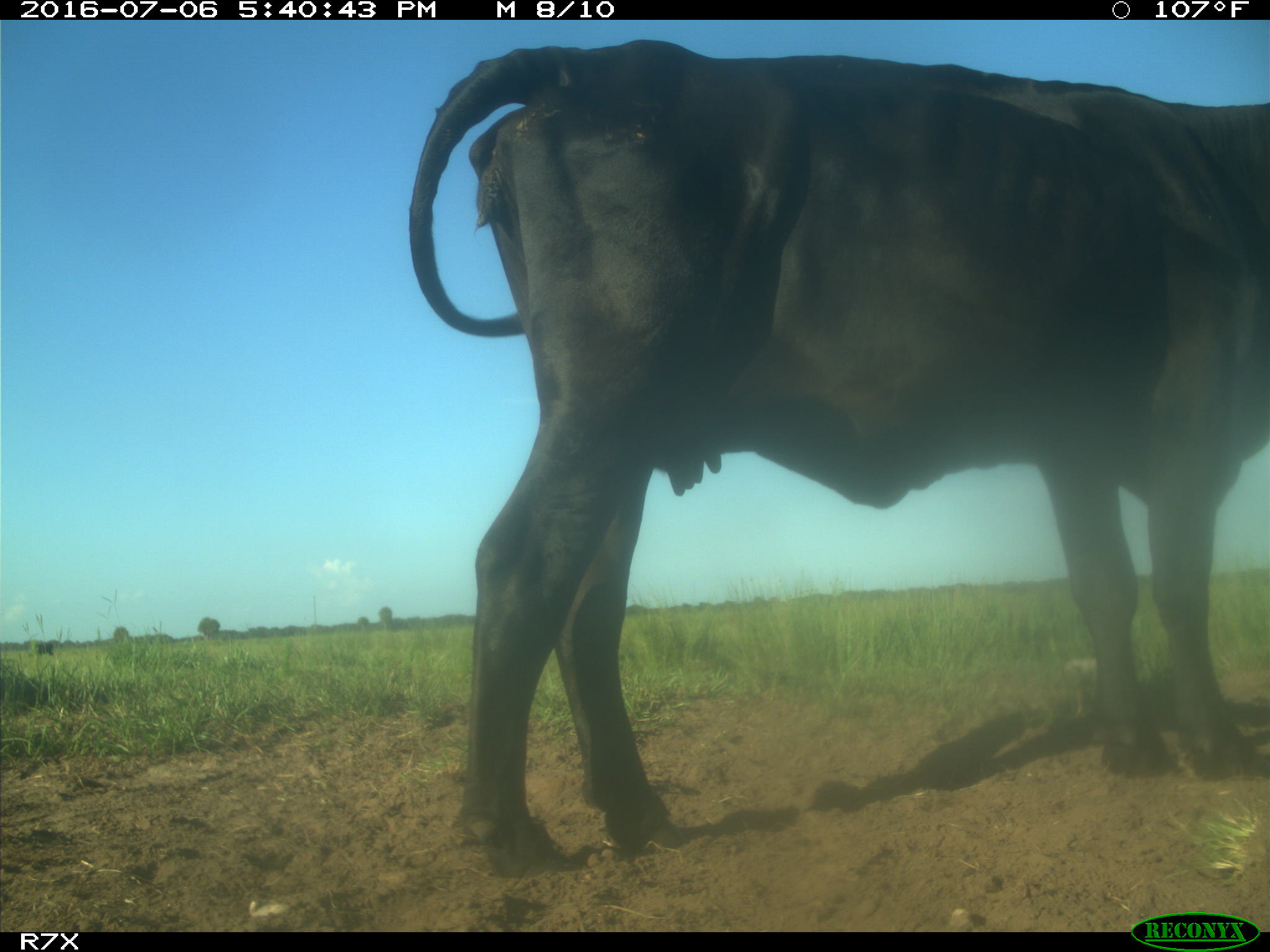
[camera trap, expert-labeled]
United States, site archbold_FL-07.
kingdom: Animalia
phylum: Chordata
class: Mammalia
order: Artiodactyla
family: Bovidae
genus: Bos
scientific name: Bos taurus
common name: domestic cow